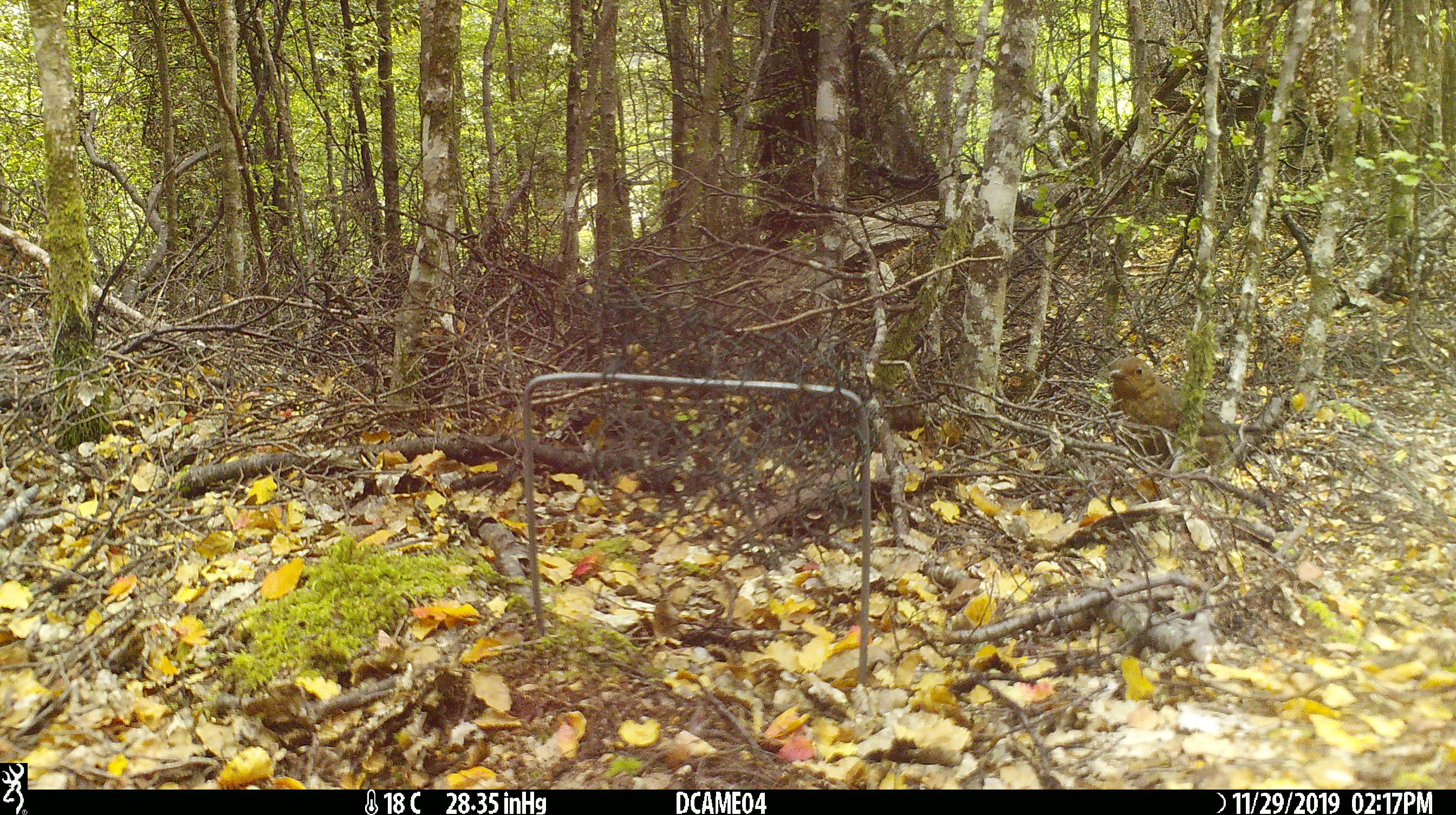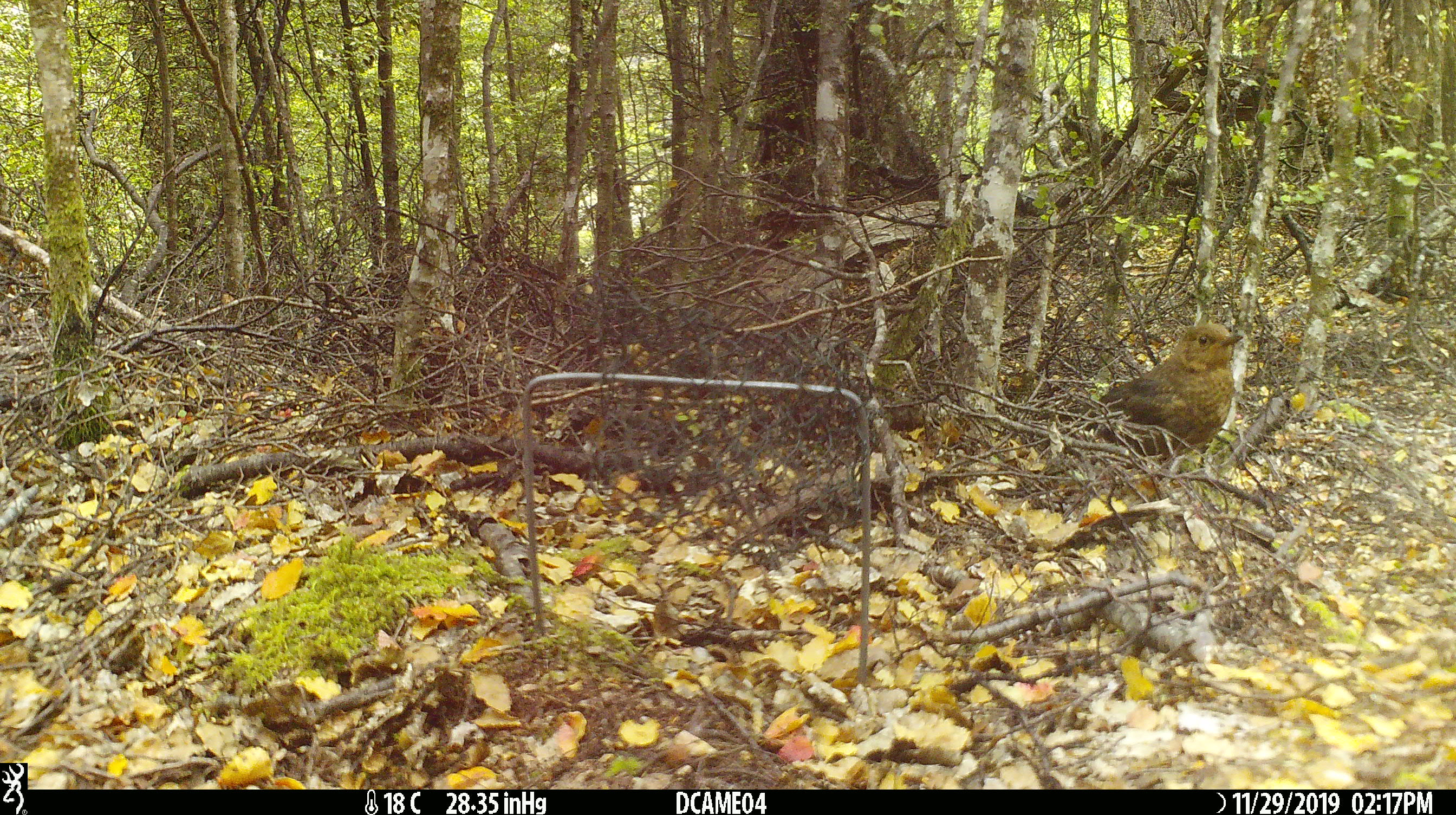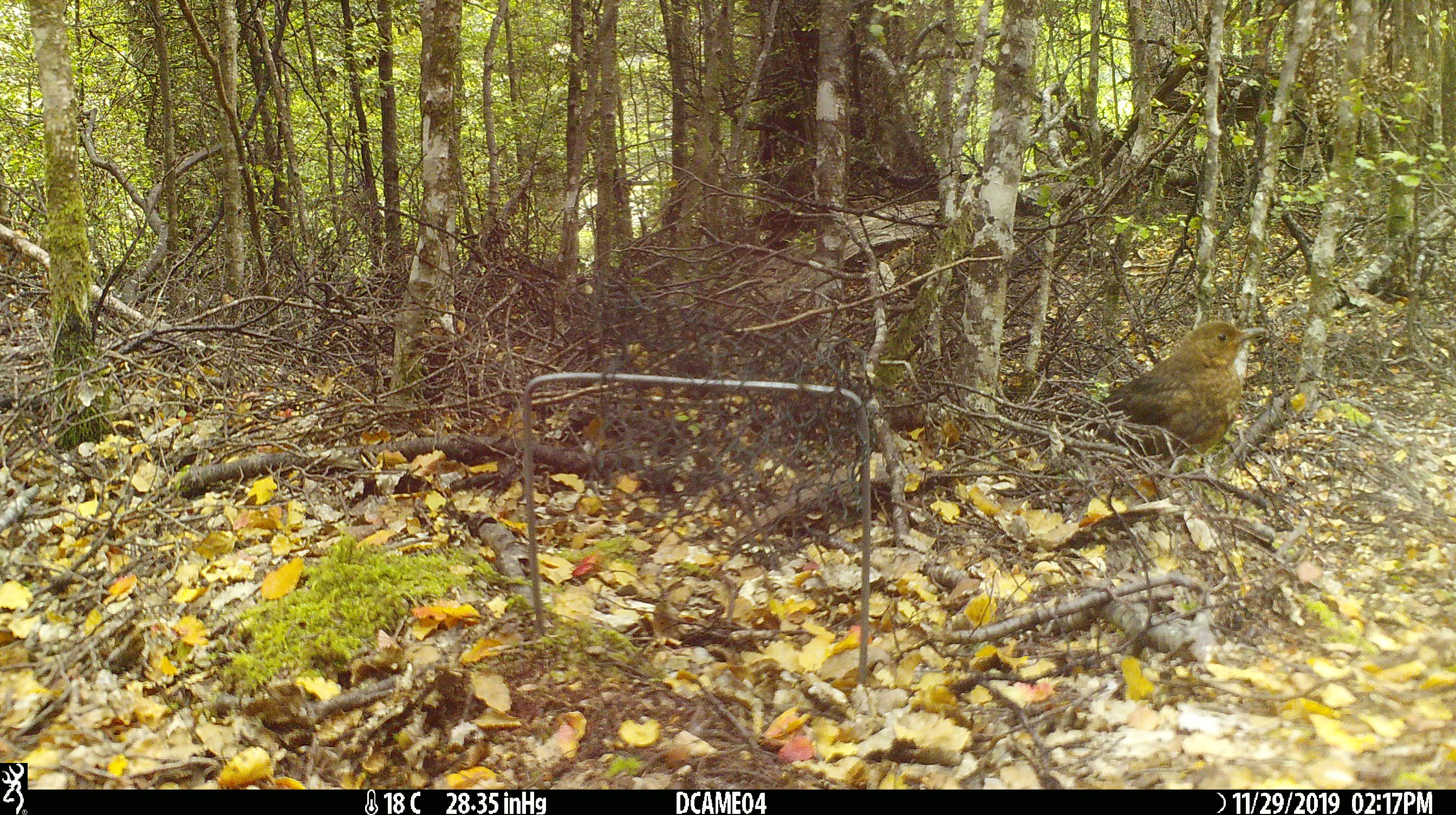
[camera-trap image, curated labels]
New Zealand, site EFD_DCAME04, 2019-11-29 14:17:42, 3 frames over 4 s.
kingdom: Animalia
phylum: Chordata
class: Aves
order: Passeriformes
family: Turdidae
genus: Turdus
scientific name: Turdus merula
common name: eurasian blackbird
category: blackbird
Blackbird (eurasian blackbird) (Turdus merula).